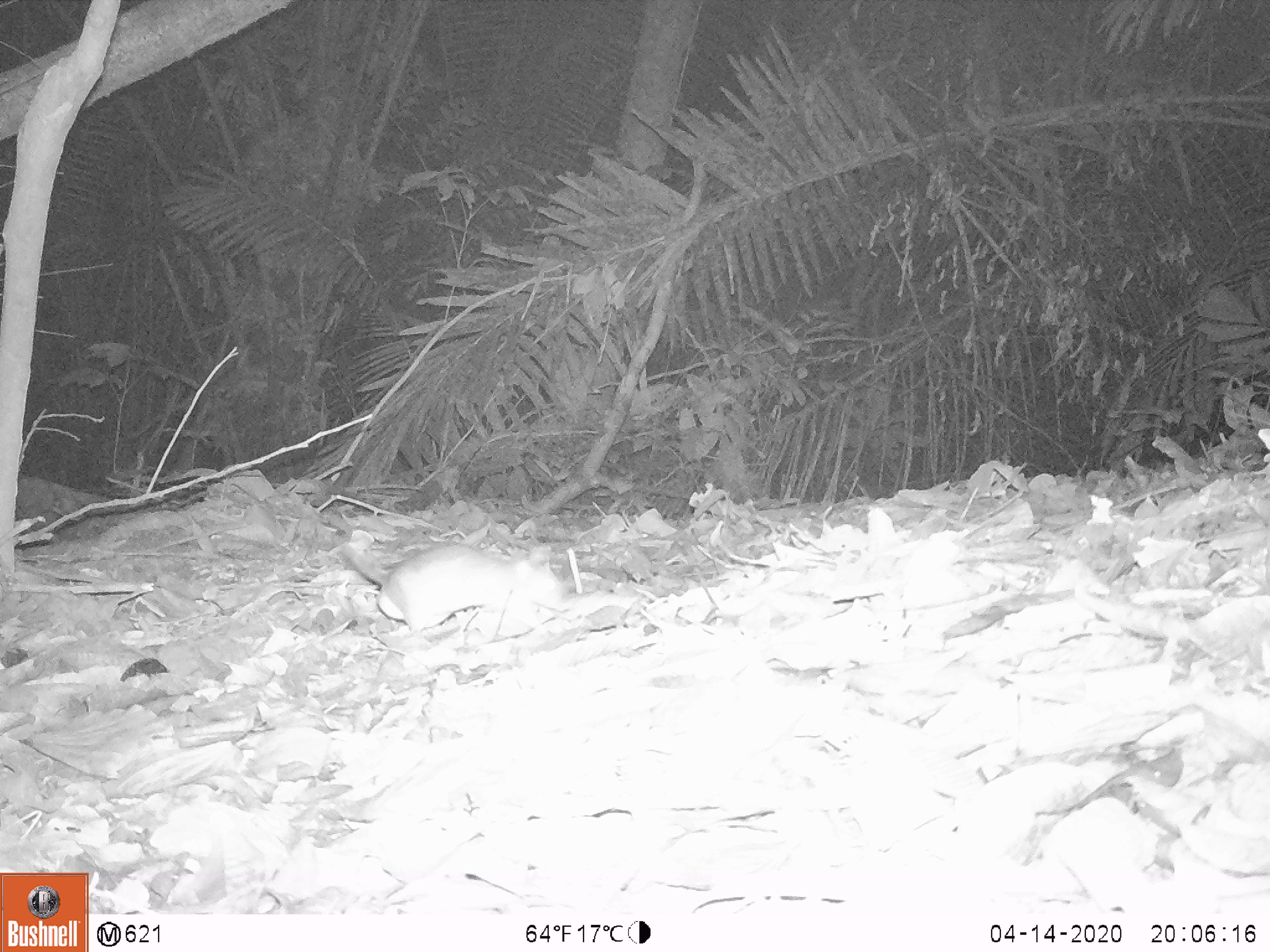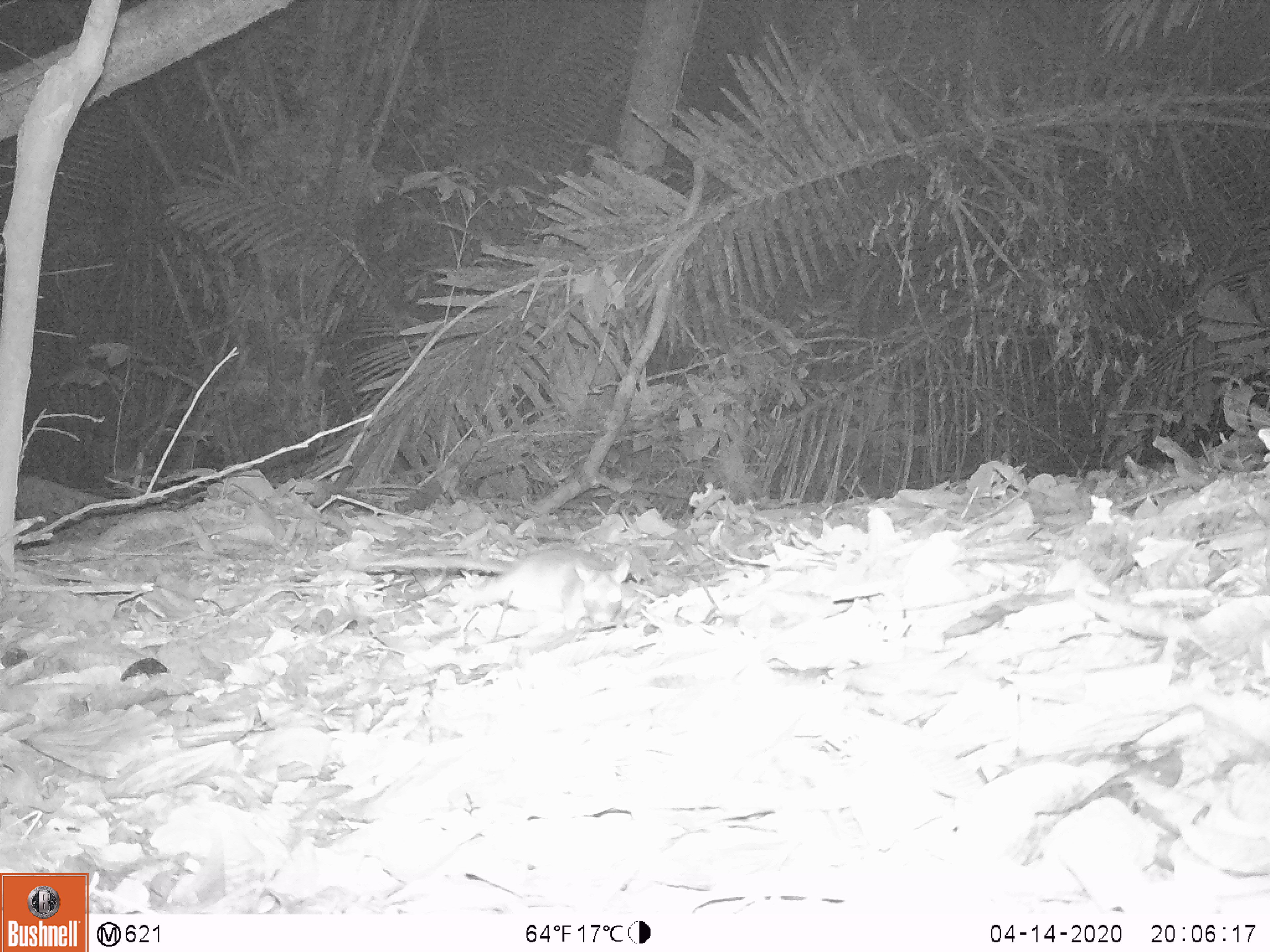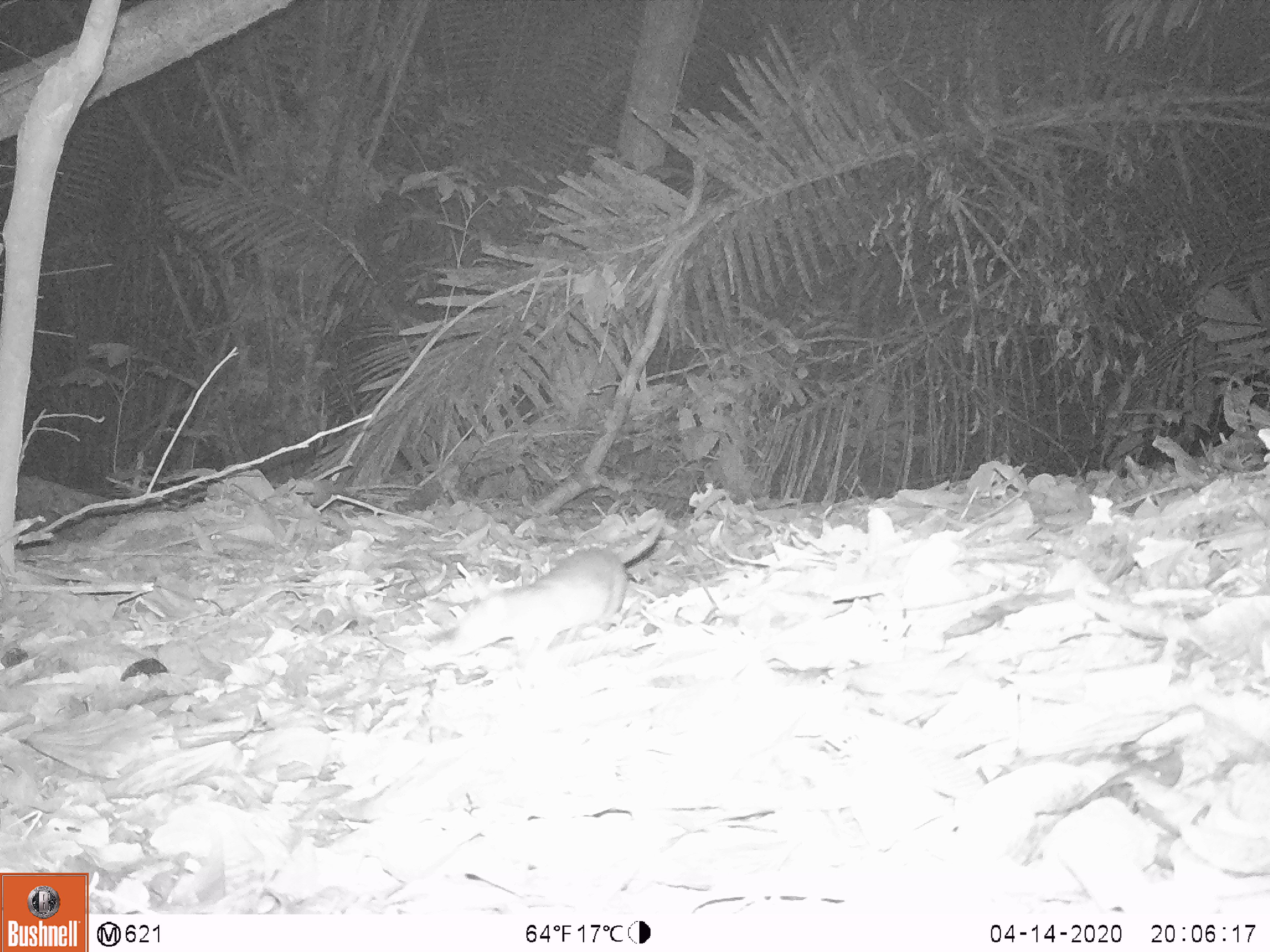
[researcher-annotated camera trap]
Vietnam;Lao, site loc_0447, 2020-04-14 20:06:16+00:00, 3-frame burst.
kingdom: Animalia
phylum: Chordata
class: Mammalia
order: Rodentia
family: Muridae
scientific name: Muridae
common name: old-world mice and rats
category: unidentified murid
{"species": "unidentified murid (old-world mice and rats) (Muridae)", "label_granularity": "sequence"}